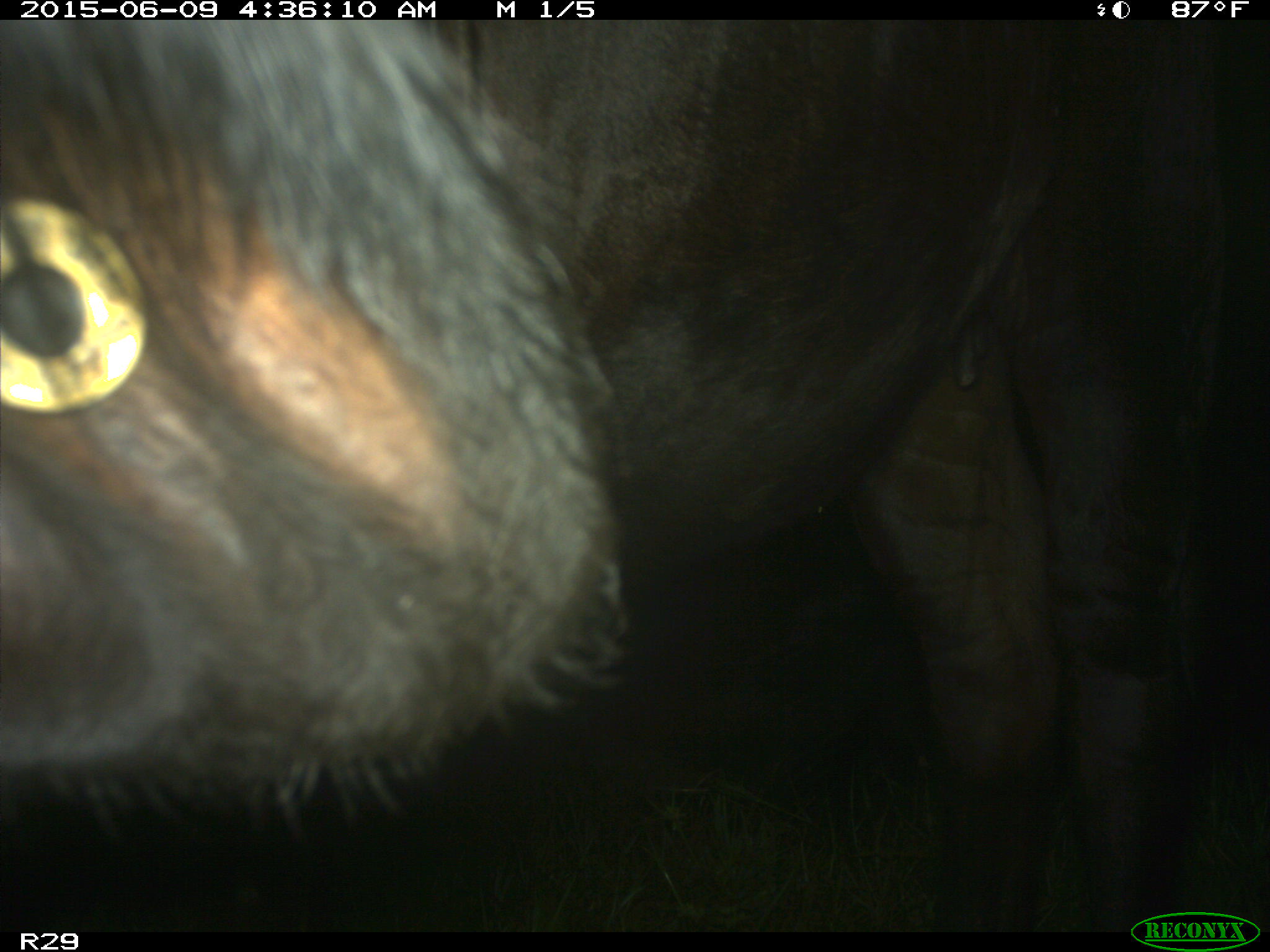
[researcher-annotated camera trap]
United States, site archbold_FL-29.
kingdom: Animalia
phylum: Chordata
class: Mammalia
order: Artiodactyla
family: Bovidae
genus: Bos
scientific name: Bos taurus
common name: domestic cow